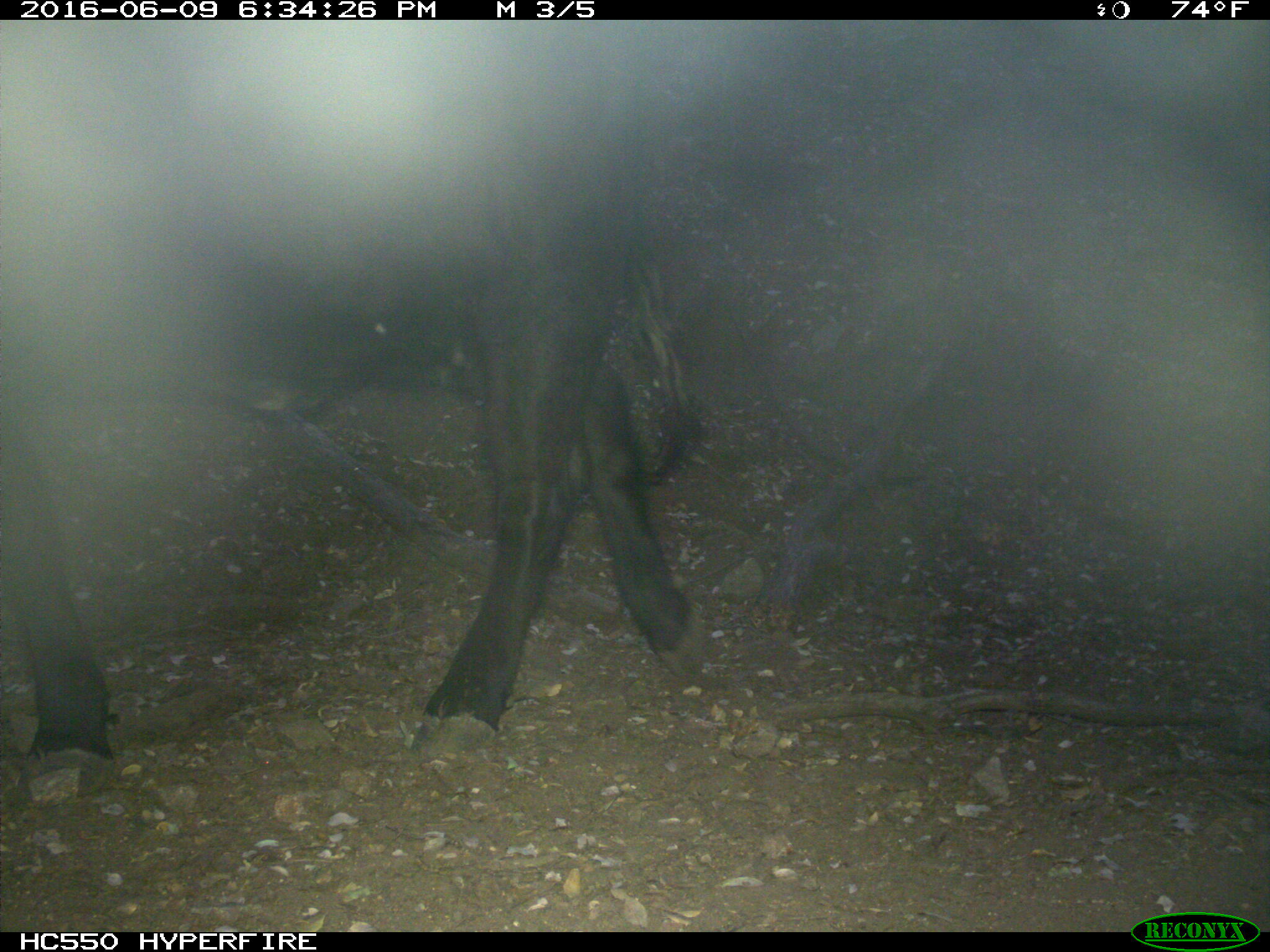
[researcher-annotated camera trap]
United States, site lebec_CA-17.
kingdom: Animalia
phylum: Chordata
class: Mammalia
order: Artiodactyla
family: Bovidae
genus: Bos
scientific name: Bos taurus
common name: domestic cow